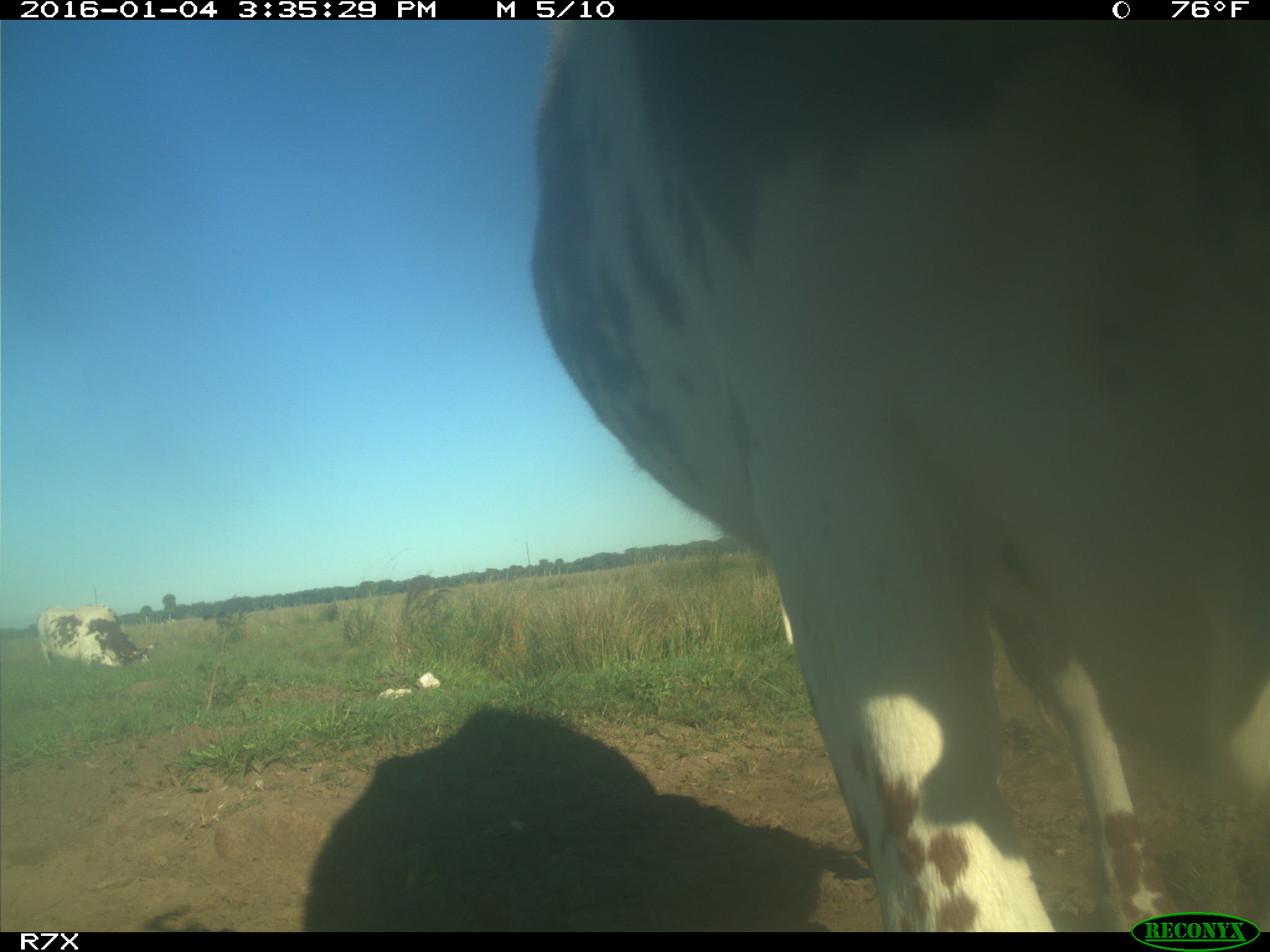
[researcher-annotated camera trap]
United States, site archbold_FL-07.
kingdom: Animalia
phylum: Chordata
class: Mammalia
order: Artiodactyla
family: Bovidae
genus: Bos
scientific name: Bos taurus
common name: domestic cow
Bos taurus (domestic cow).